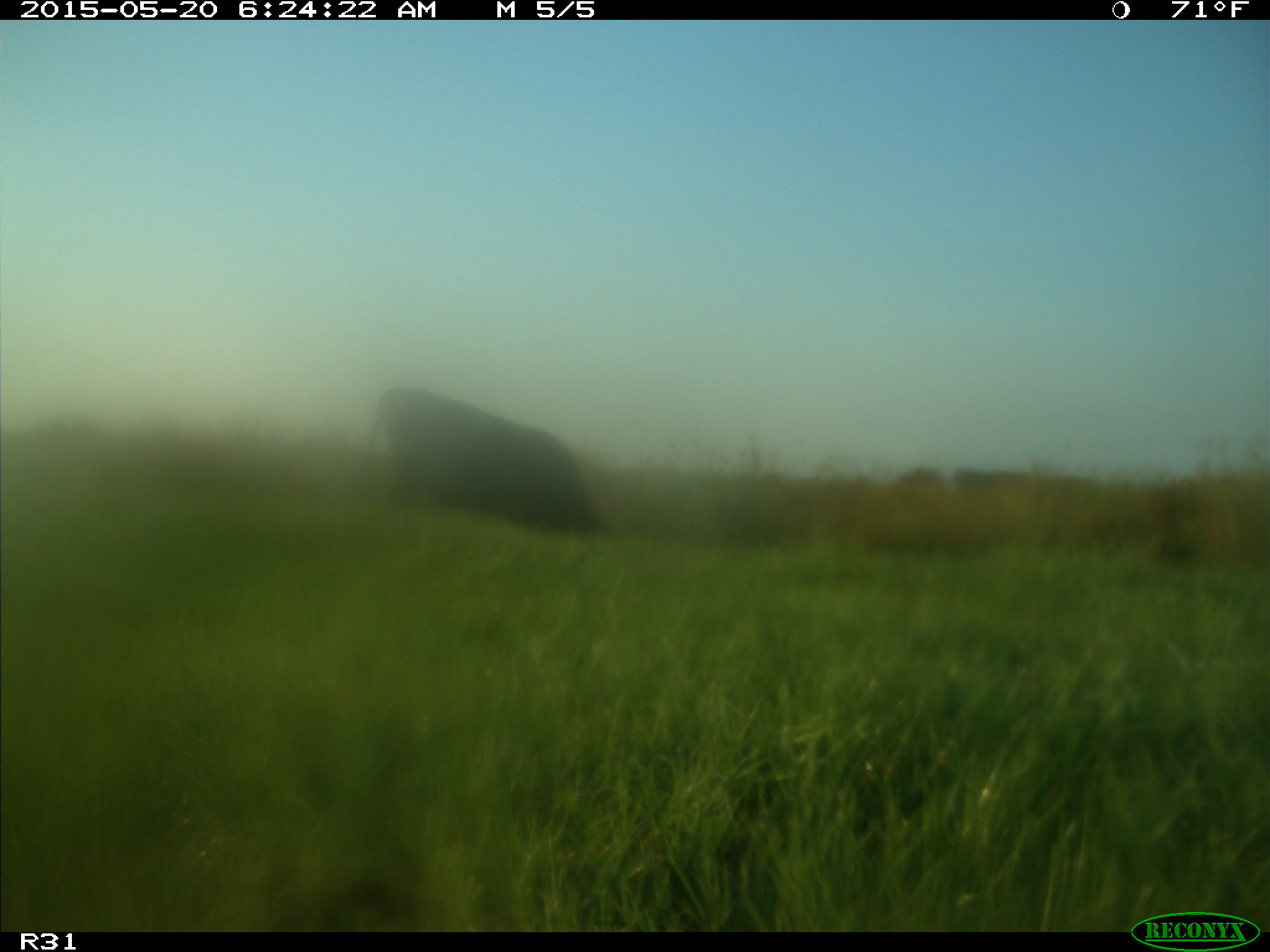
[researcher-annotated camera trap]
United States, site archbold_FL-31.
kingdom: Animalia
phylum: Chordata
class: Mammalia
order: Artiodactyla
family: Bovidae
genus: Bos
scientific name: Bos taurus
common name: domestic cow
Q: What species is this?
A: Bos taurus (domestic cow).